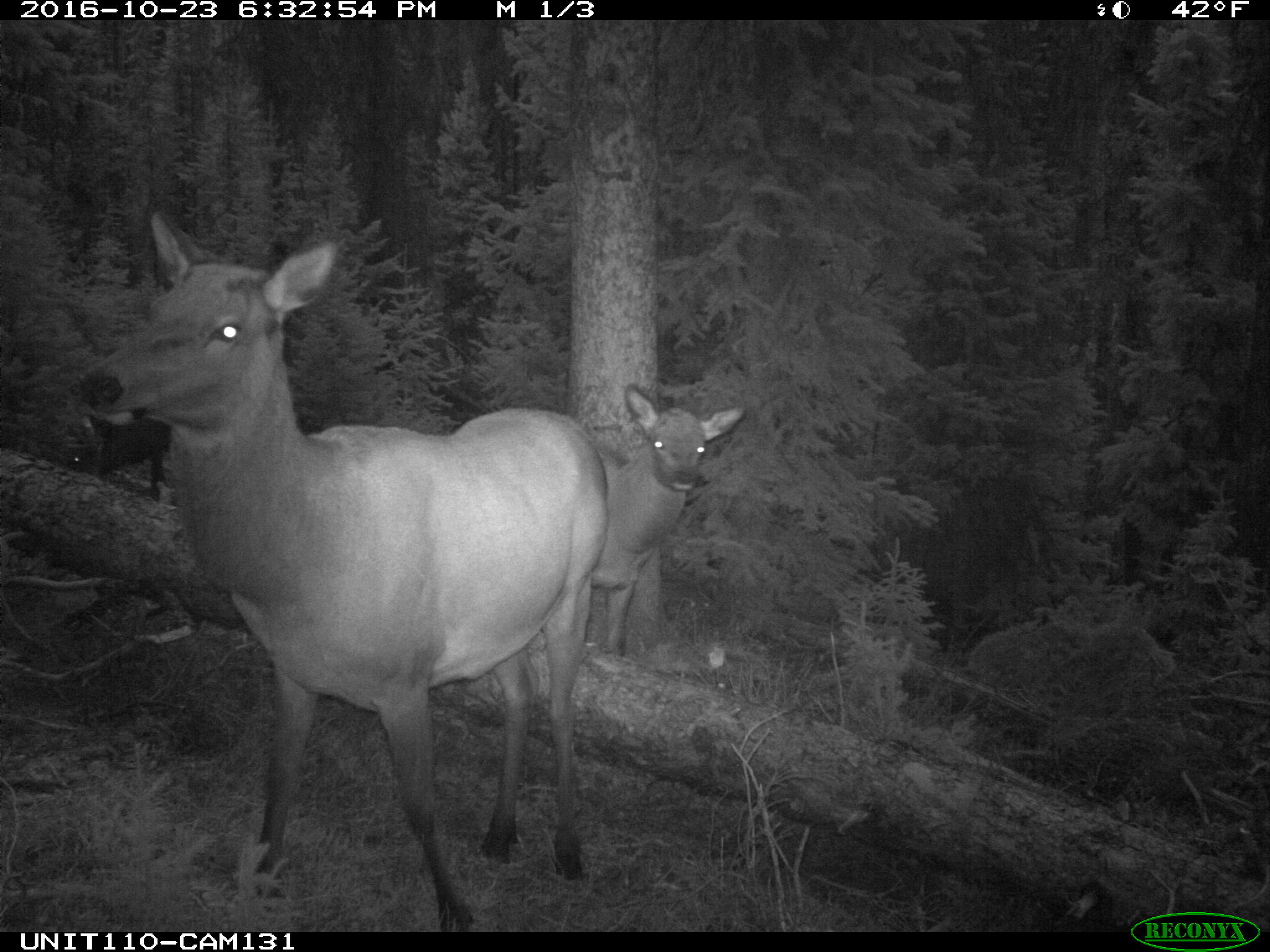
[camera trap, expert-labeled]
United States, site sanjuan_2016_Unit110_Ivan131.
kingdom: Animalia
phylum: Chordata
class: Mammalia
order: Artiodactyla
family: Cervidae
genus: Cervus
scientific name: Cervus elaphus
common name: red deer